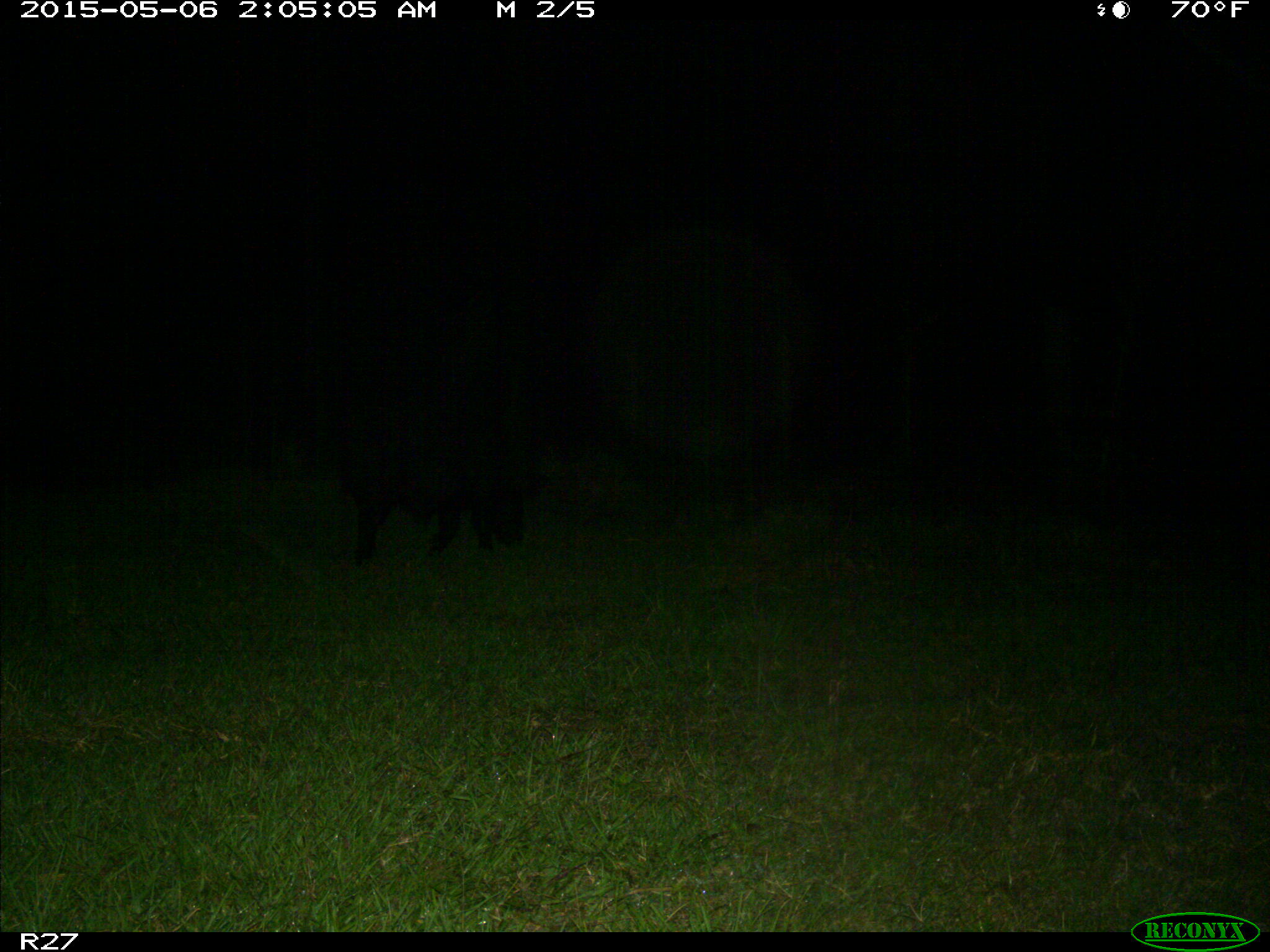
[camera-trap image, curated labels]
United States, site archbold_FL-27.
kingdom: Animalia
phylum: Chordata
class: Mammalia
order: Artiodactyla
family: Suidae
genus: Sus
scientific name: Sus scrofa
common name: wild boar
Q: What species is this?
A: Sus scrofa (wild boar).